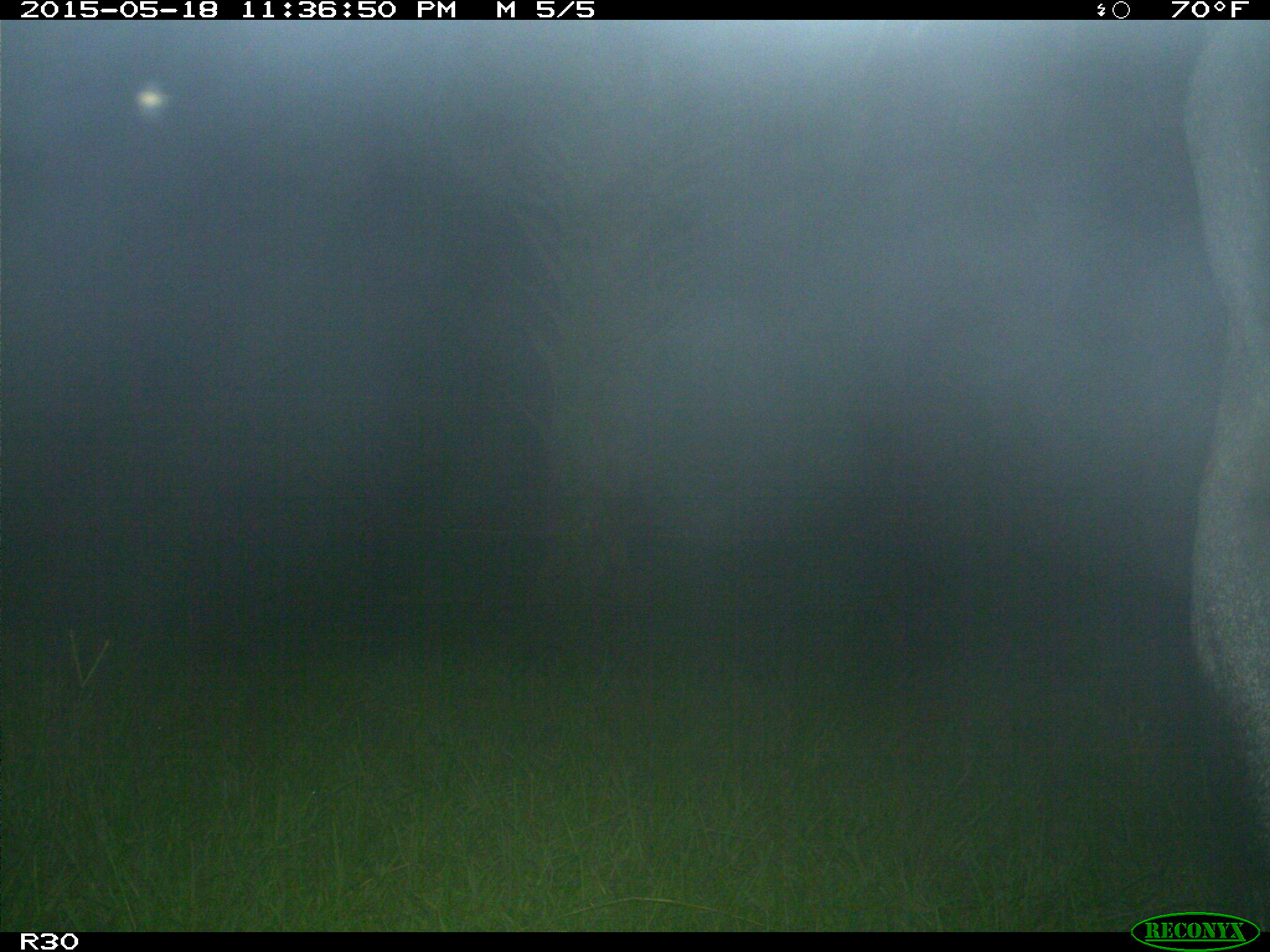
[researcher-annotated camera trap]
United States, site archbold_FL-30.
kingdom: Animalia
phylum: Chordata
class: Mammalia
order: Artiodactyla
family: Bovidae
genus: Bos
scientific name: Bos taurus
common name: domestic cow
Bos taurus (domestic cow).